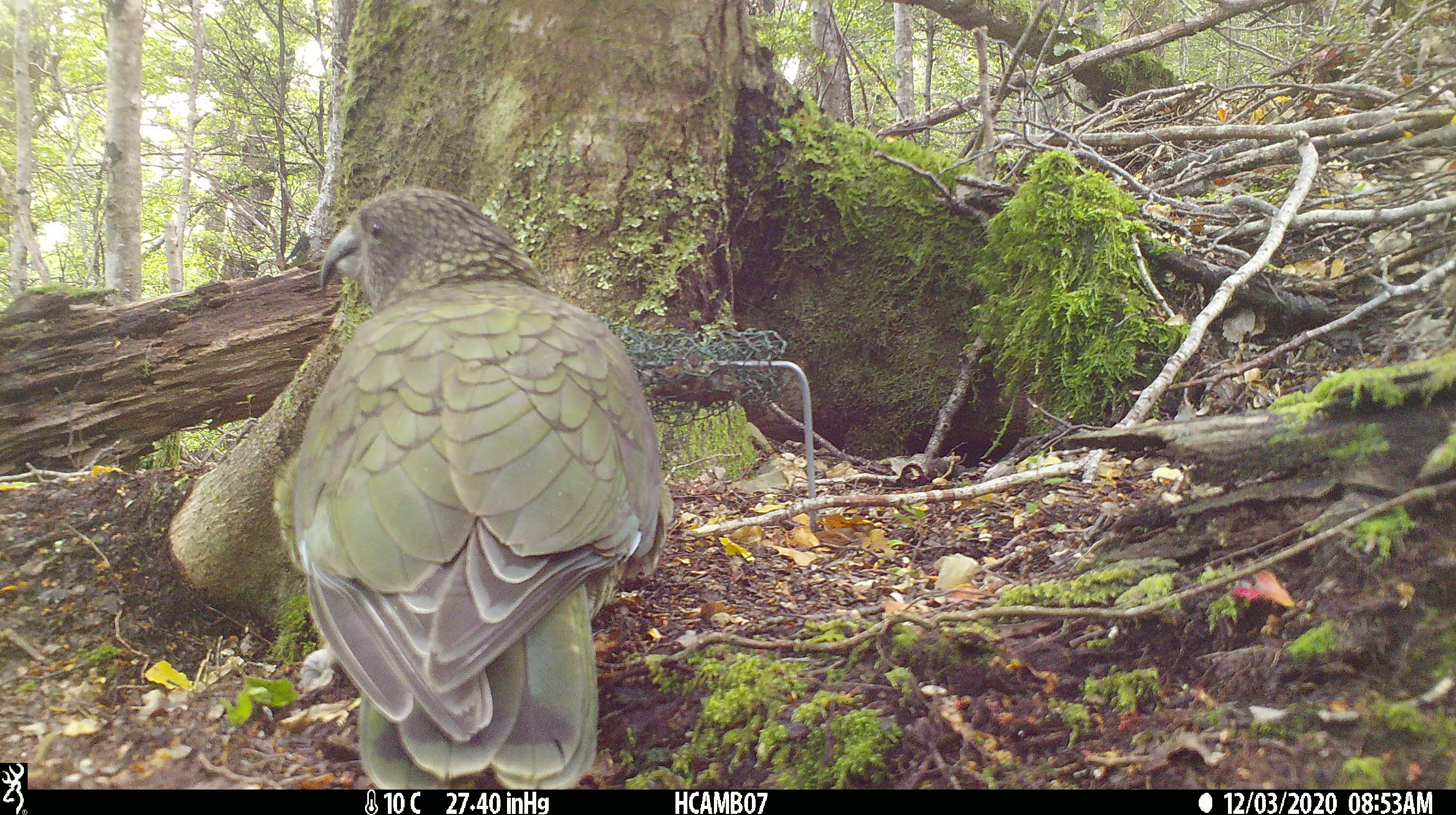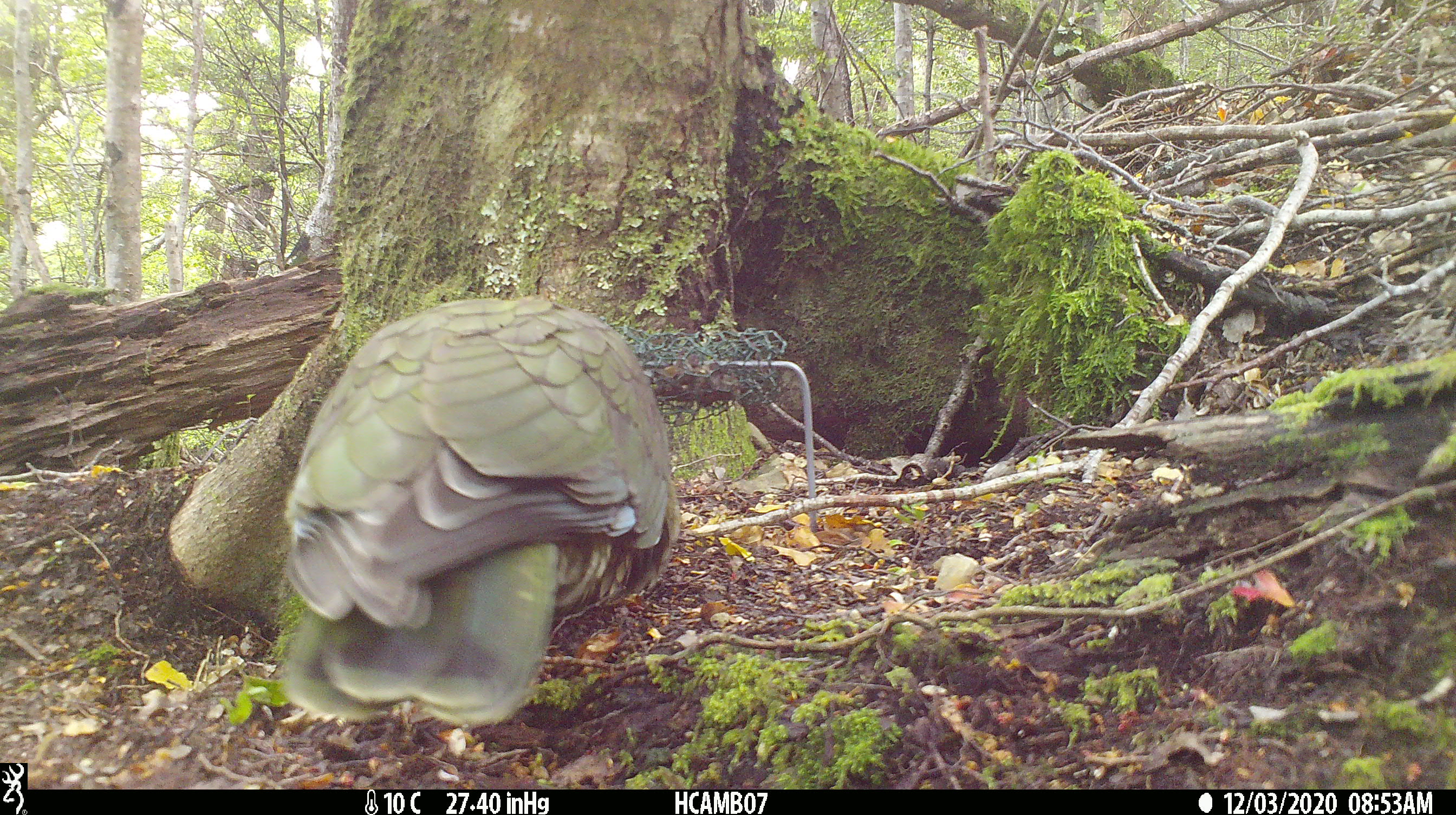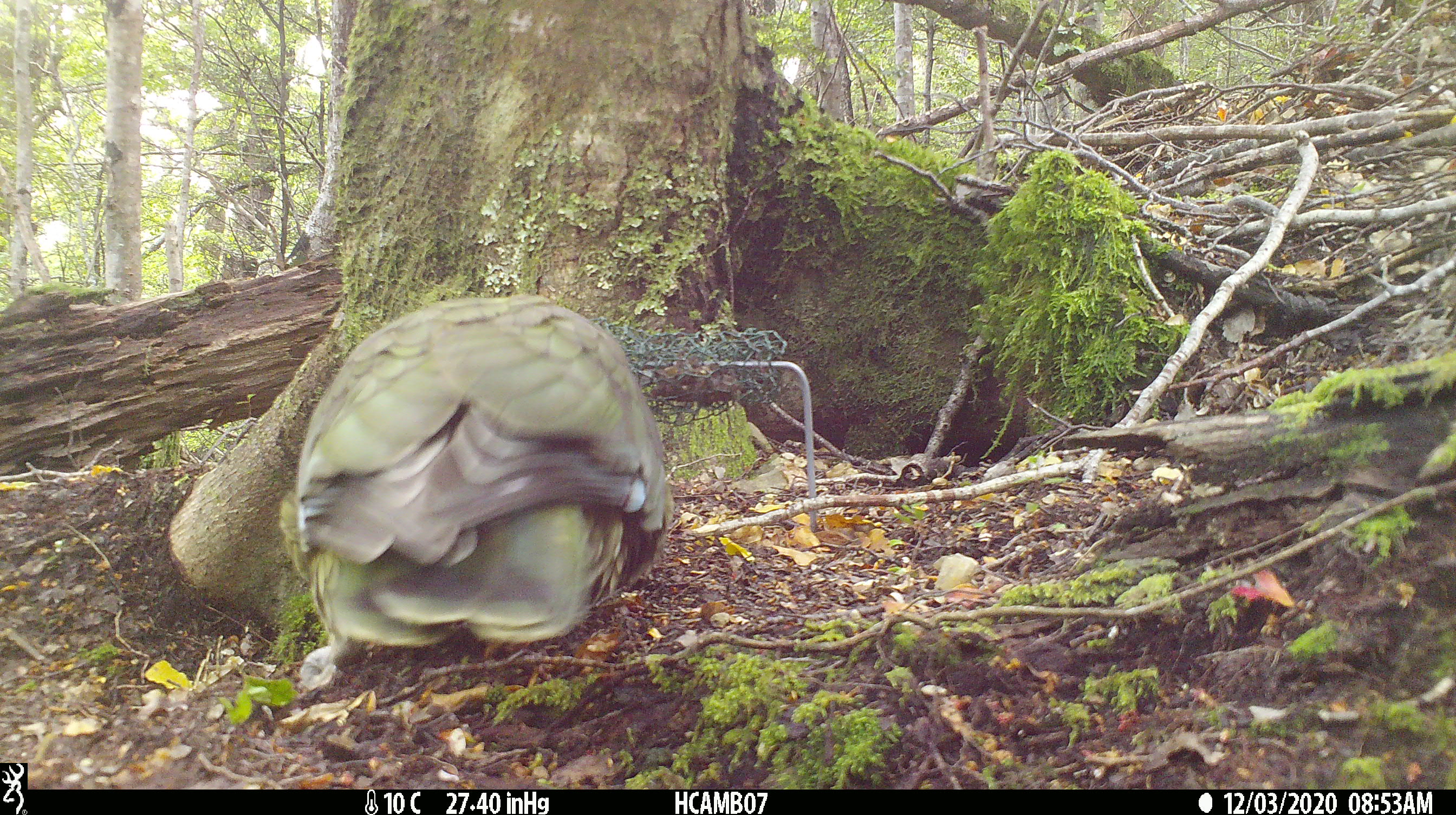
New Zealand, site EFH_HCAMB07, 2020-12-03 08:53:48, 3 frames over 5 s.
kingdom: Animalia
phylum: Chordata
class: Aves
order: Psittaciformes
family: Strigopidae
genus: Nestor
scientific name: Nestor notabilis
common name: kea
Kea (Nestor notabilis).